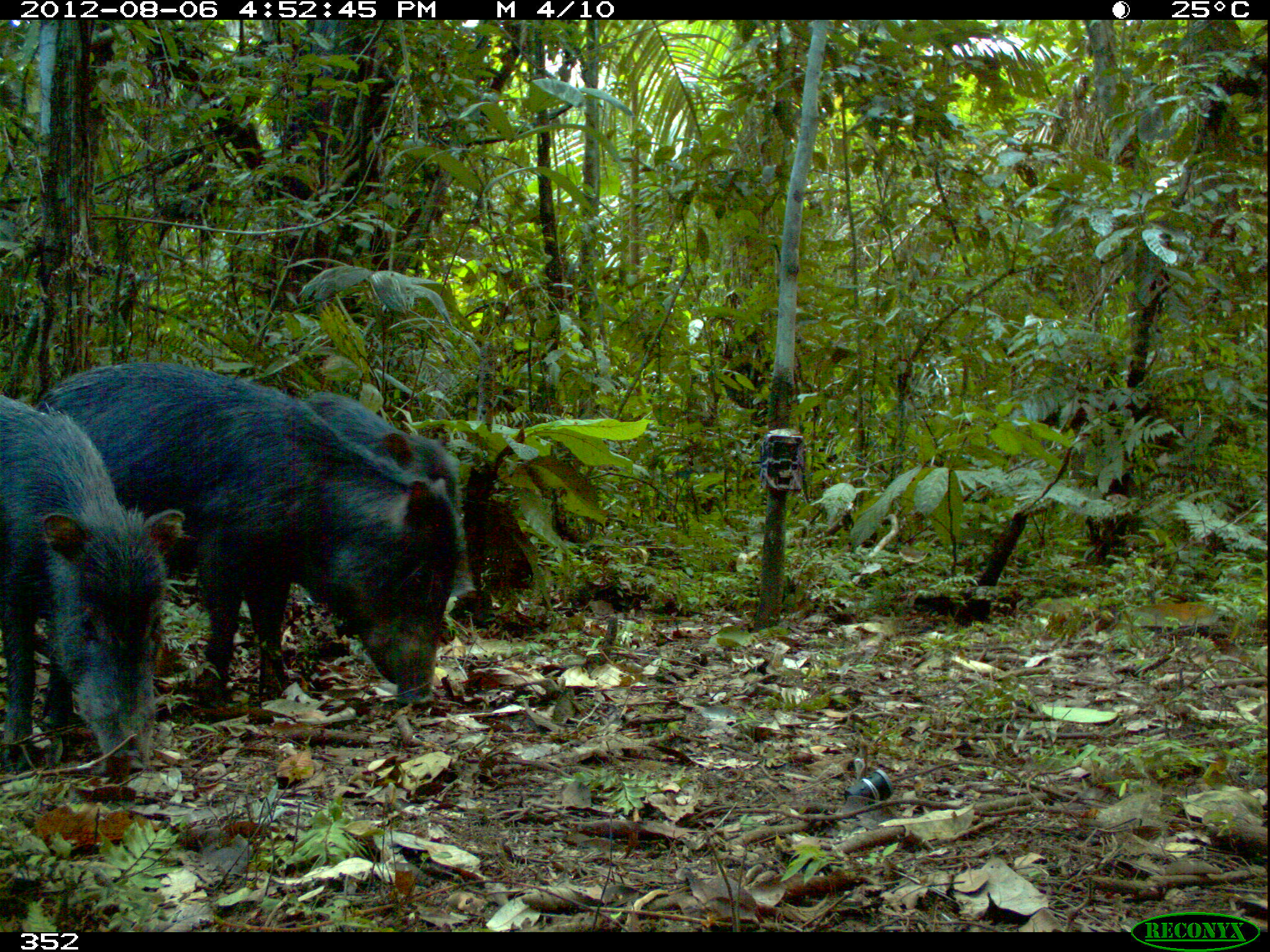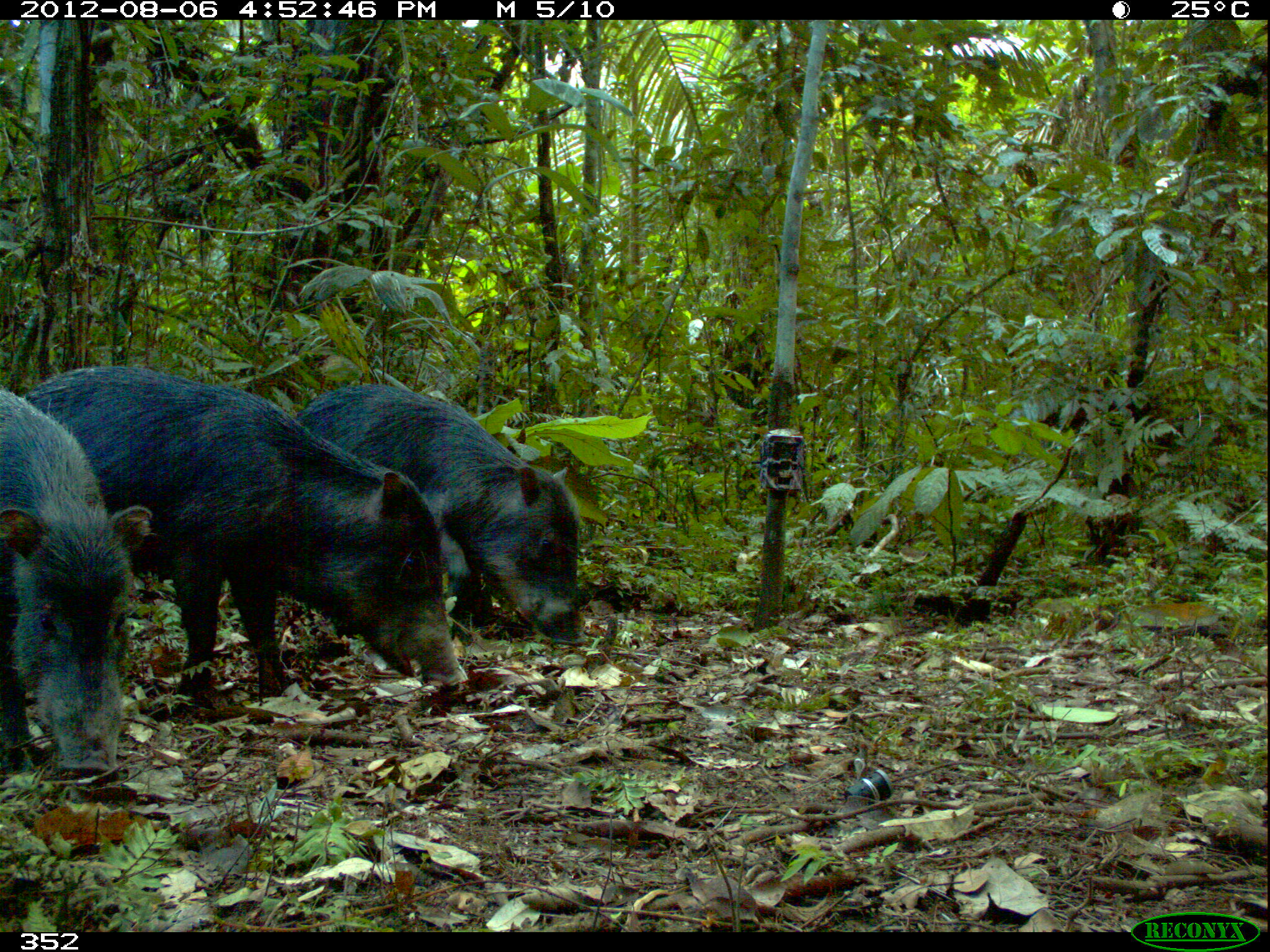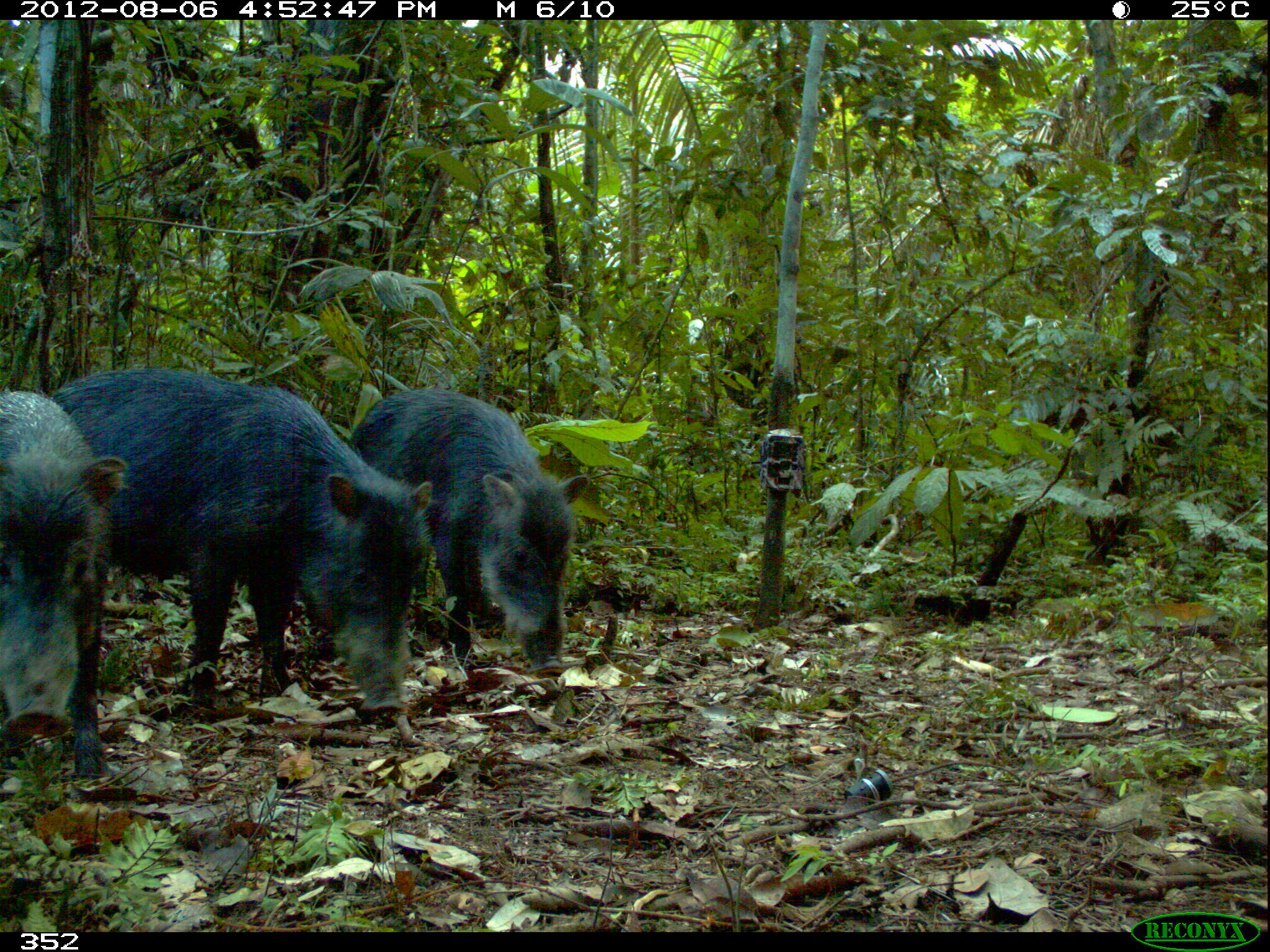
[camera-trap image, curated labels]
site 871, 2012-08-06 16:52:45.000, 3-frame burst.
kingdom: Animalia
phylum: Chordata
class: Mammalia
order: Artiodactyla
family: Tayassuidae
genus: Tayassu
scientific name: Tayassu pecari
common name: white-lipped peccary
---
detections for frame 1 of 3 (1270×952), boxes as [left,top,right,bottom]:
tayassu pecari: [35,361,463,704]; [1,394,191,773]; [297,390,479,609]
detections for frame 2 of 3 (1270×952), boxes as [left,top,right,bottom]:
tayassu pecari: [24,364,471,697]; [294,382,584,643]; [0,390,154,779]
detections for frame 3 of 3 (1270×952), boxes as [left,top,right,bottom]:
tayassu pecari: [49,367,433,723]; [349,390,590,679]; [0,390,129,777]